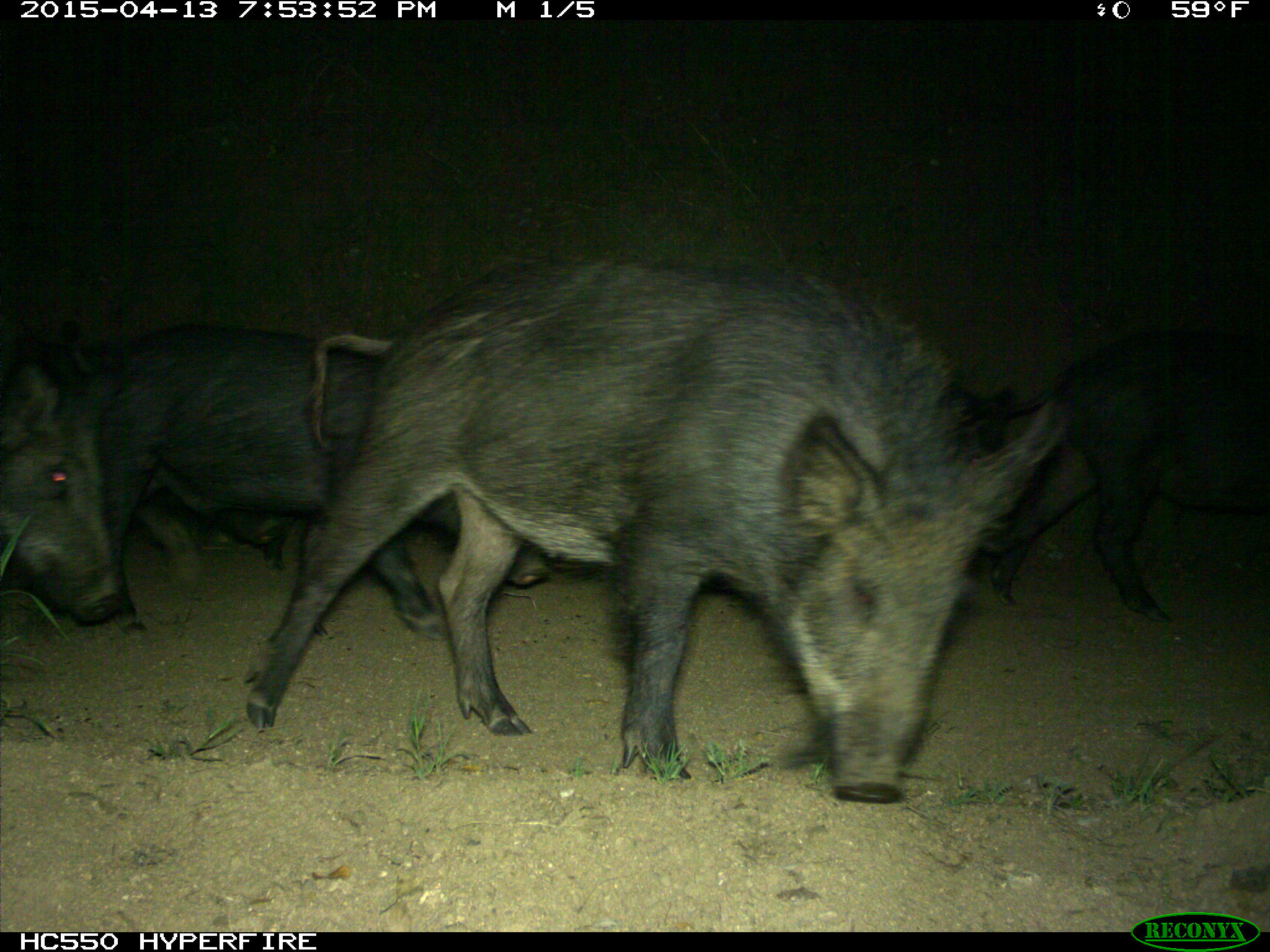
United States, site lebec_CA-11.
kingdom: Animalia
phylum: Chordata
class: Mammalia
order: Artiodactyla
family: Suidae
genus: Sus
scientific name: Sus scrofa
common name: wild boar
Sus scrofa (wild boar).